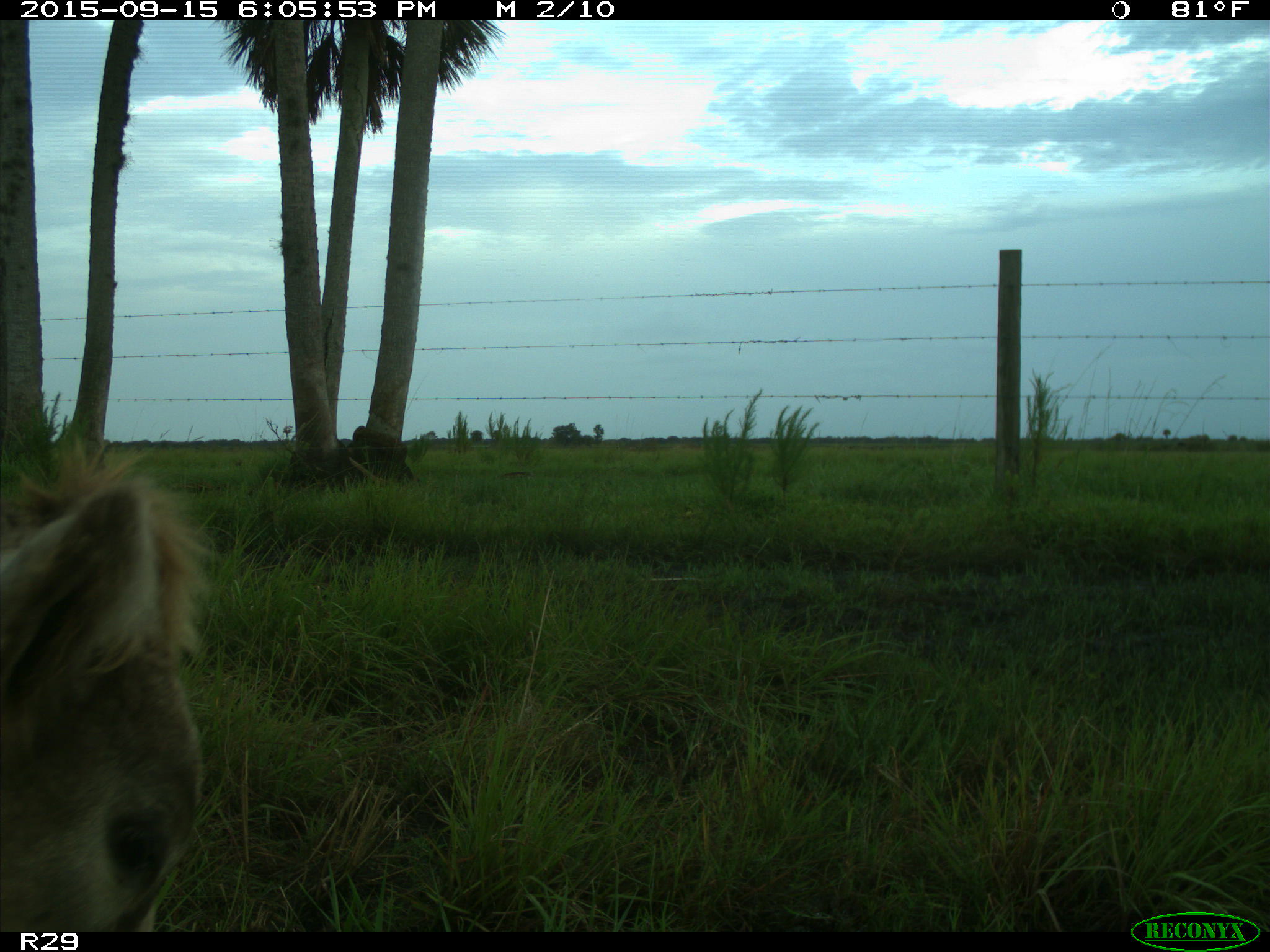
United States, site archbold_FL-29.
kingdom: Animalia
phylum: Chordata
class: Mammalia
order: Artiodactyla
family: Bovidae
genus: Bos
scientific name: Bos taurus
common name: domestic cow